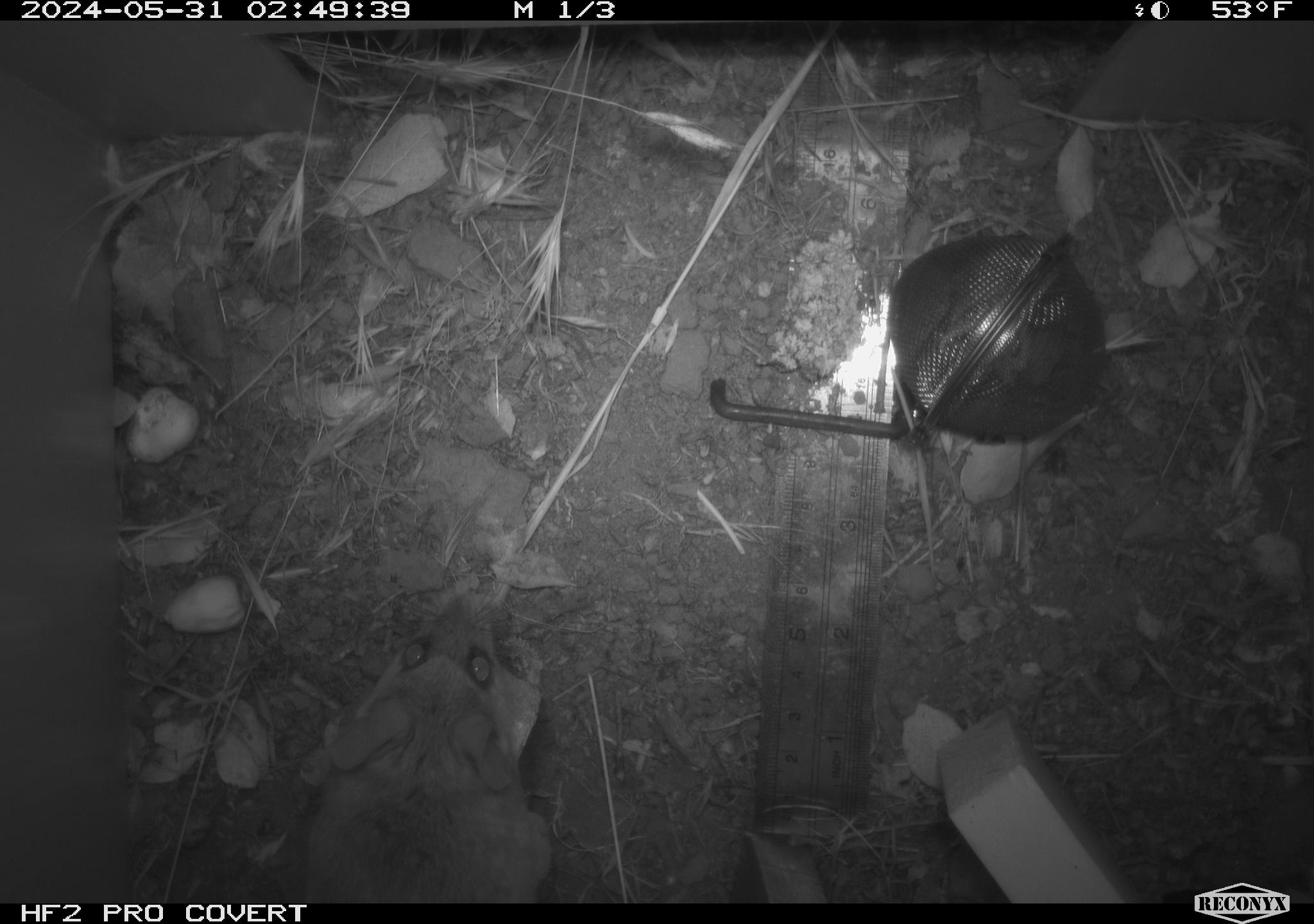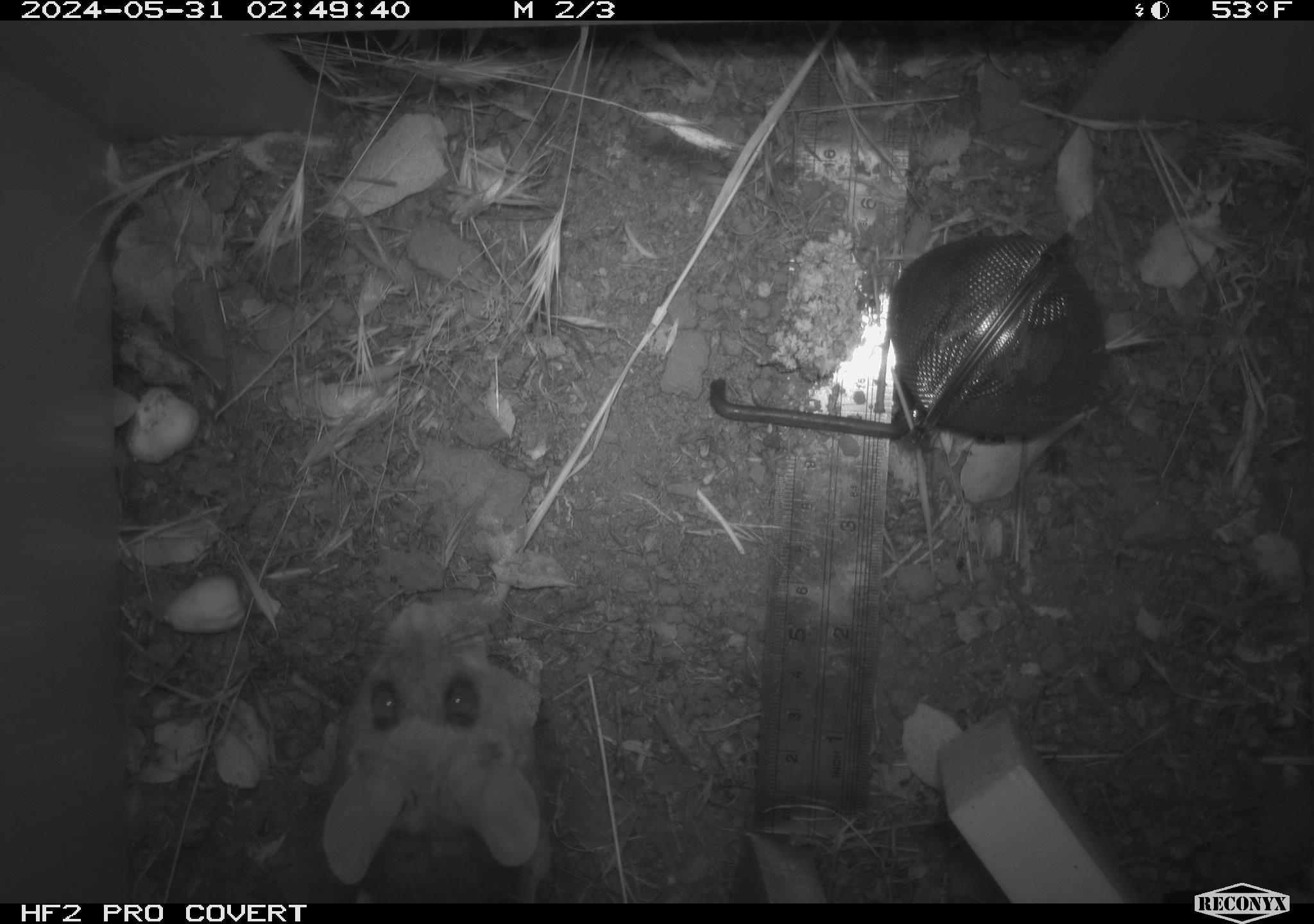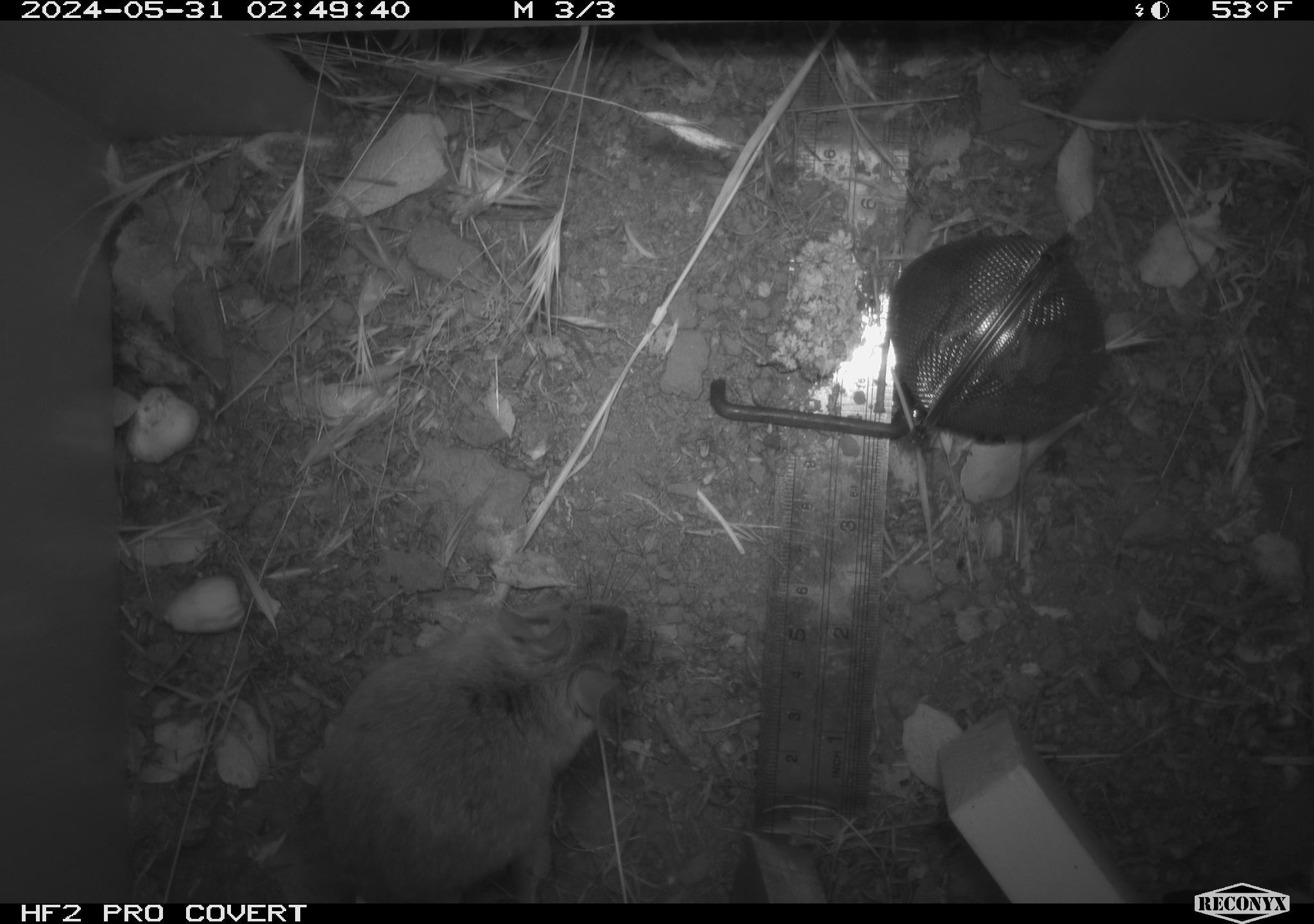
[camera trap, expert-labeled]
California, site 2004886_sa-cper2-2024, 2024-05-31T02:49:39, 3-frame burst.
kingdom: Animalia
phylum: Chordata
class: Mammalia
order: Rodentia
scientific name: Rodentia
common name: rodent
Rodent (Rodentia).